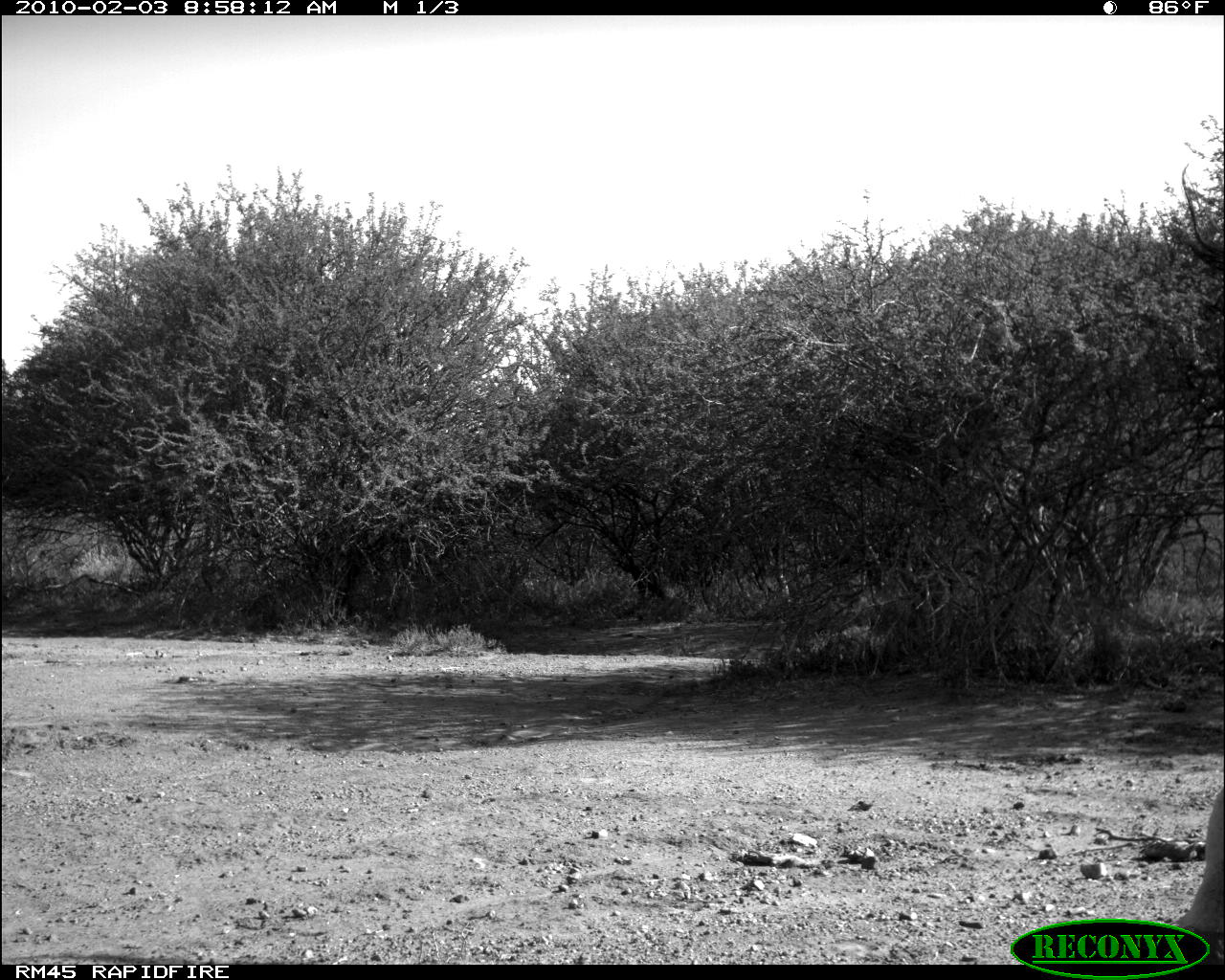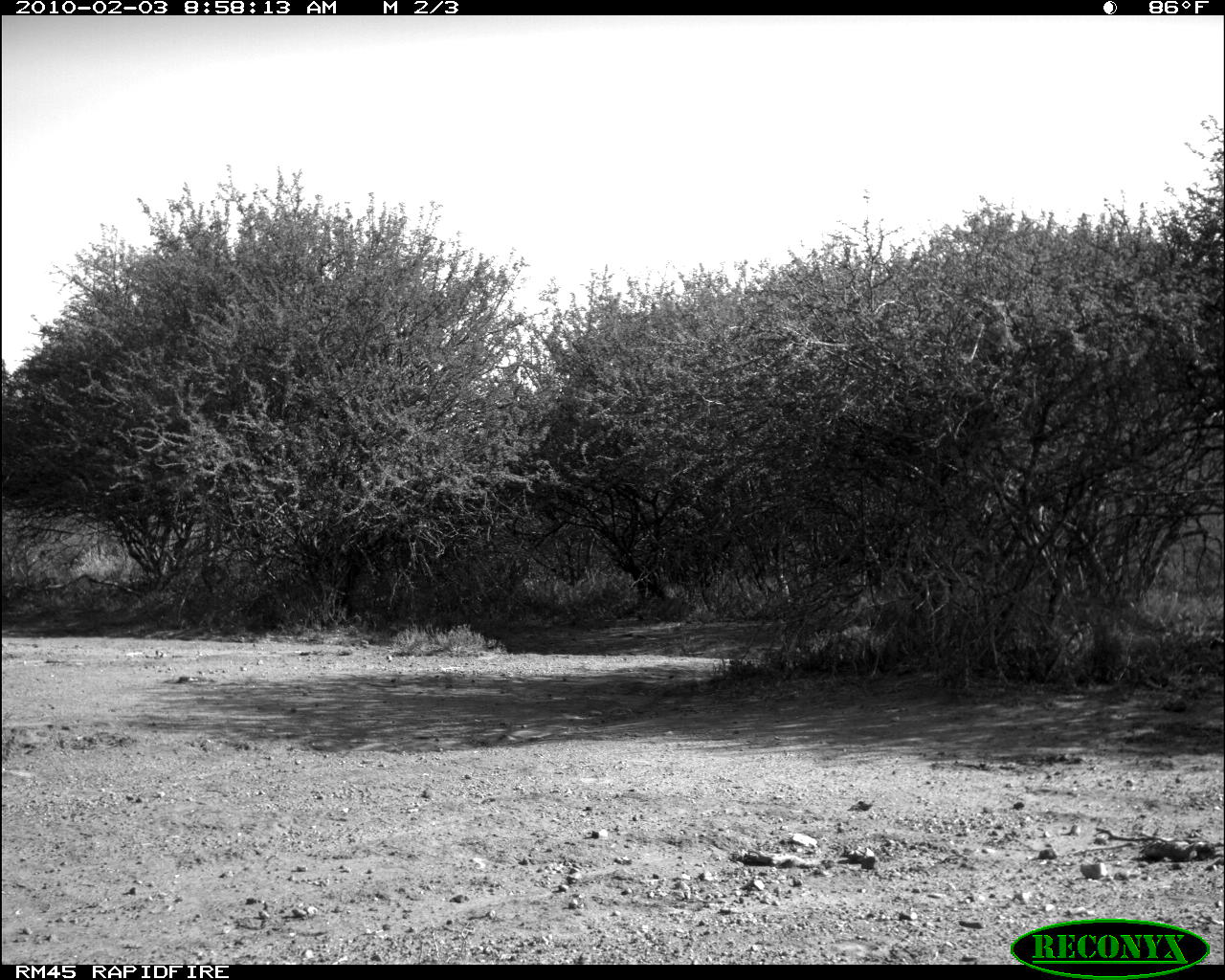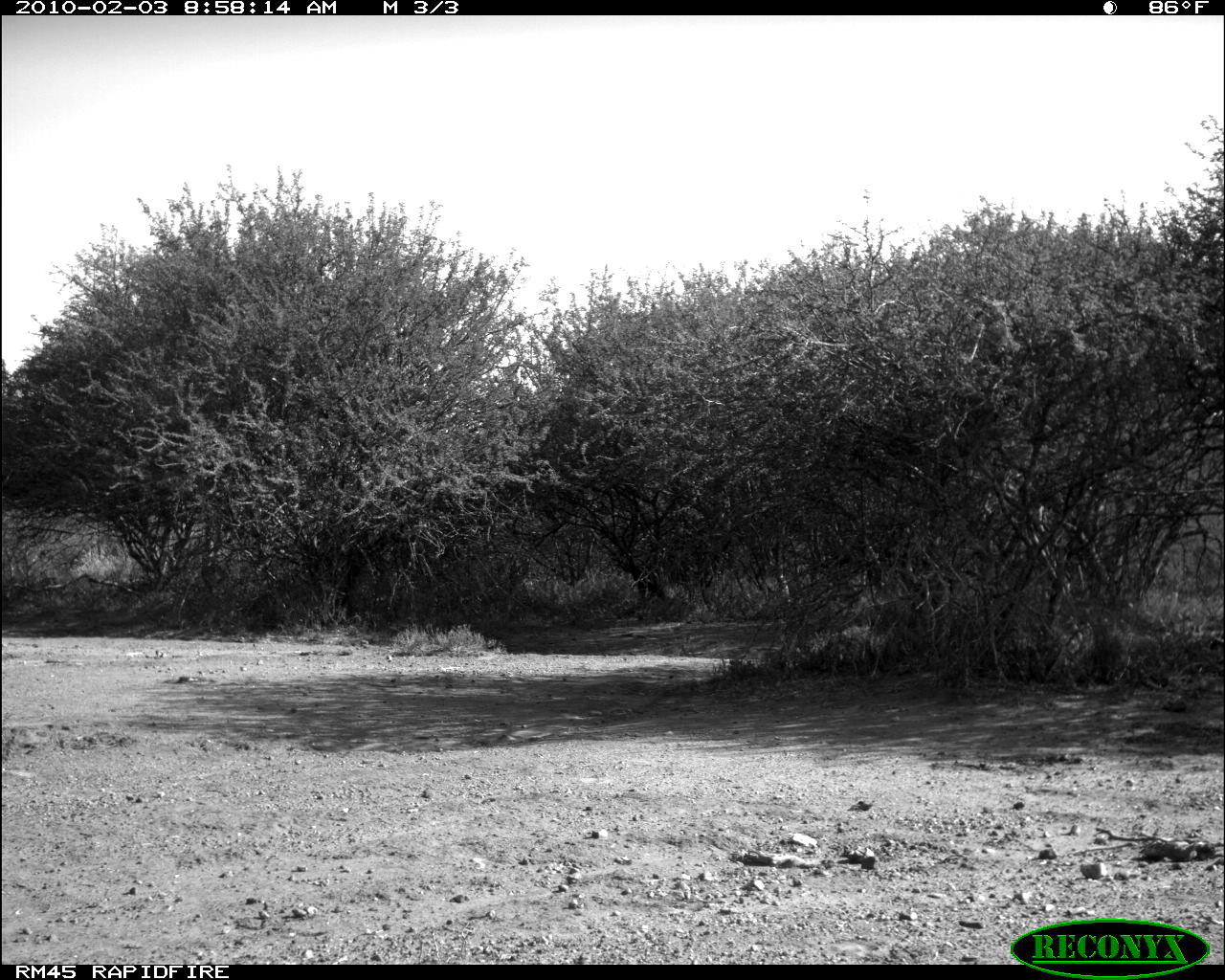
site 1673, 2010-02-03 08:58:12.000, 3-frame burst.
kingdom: Animalia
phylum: Chordata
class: Mammalia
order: Artiodactyla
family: Giraffidae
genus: Giraffa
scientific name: Giraffa camelopardalis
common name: giraffe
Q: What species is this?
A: Giraffa camelopardalis (giraffe).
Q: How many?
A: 1.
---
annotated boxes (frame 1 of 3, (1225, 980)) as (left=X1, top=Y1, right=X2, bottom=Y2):
giraffa camelopardalis: (left=1177, top=783, right=1224, bottom=960)